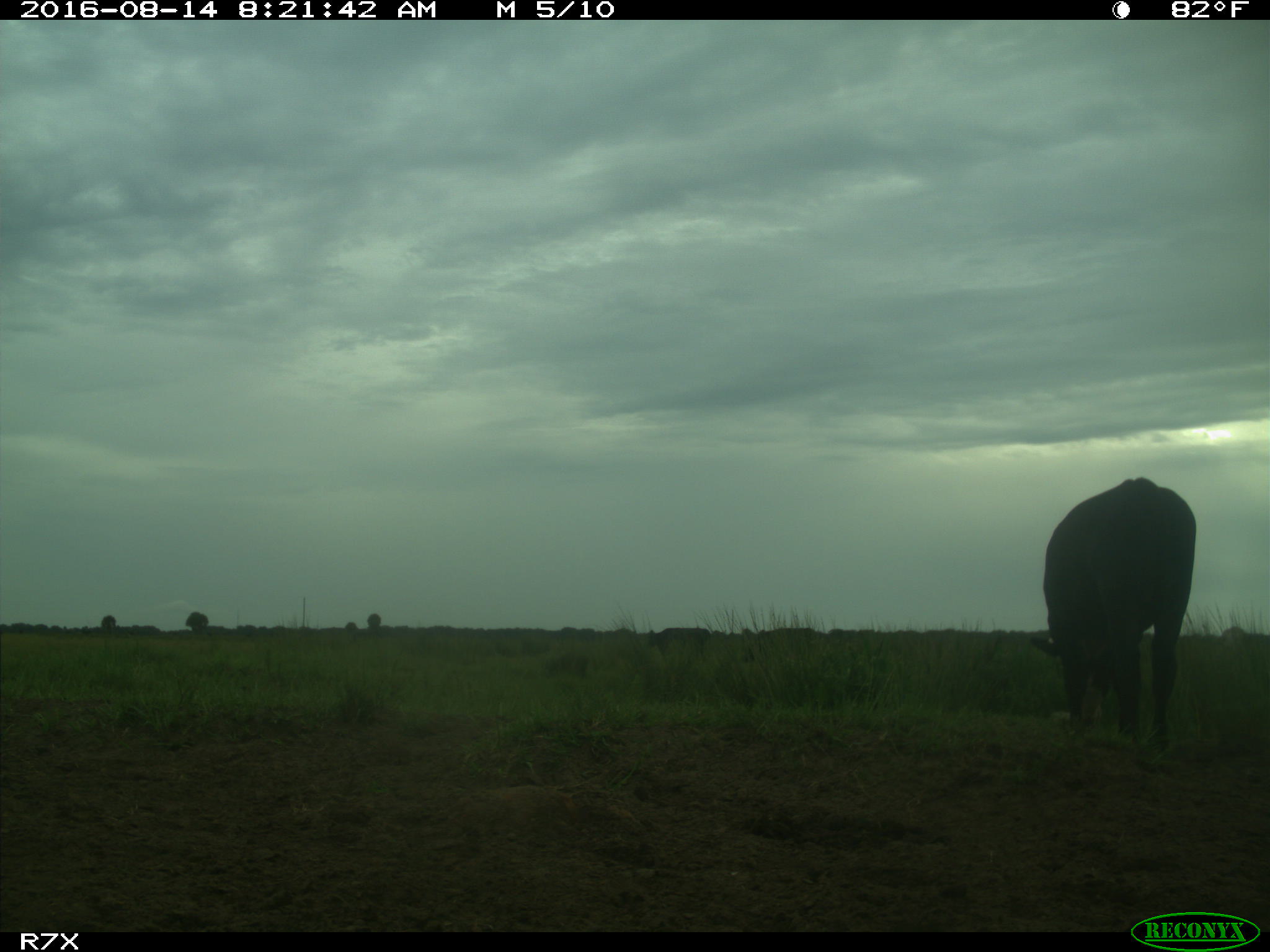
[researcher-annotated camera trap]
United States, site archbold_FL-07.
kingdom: Animalia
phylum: Chordata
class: Mammalia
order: Artiodactyla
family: Bovidae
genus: Bos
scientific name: Bos taurus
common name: domestic cow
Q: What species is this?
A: Bos taurus (domestic cow).